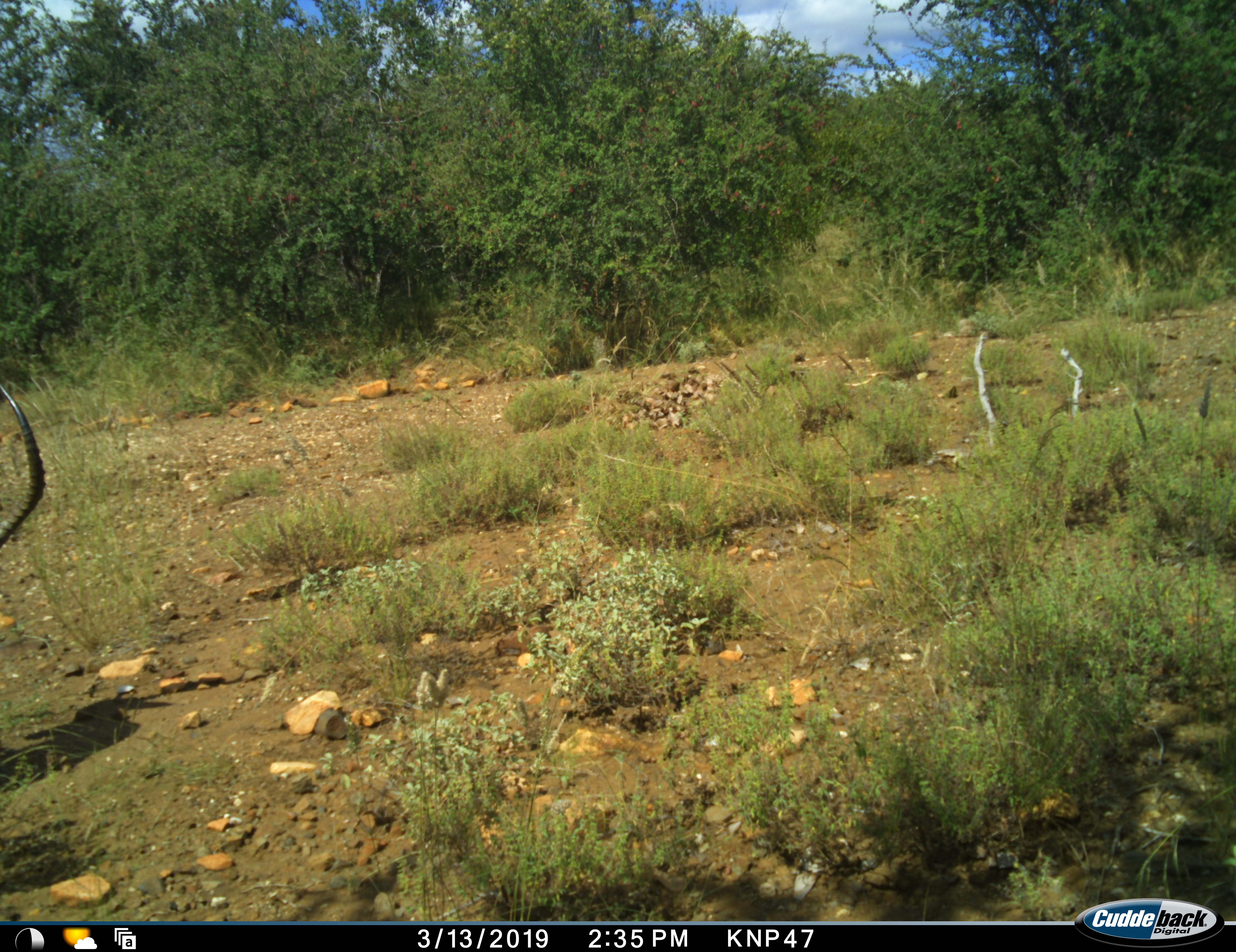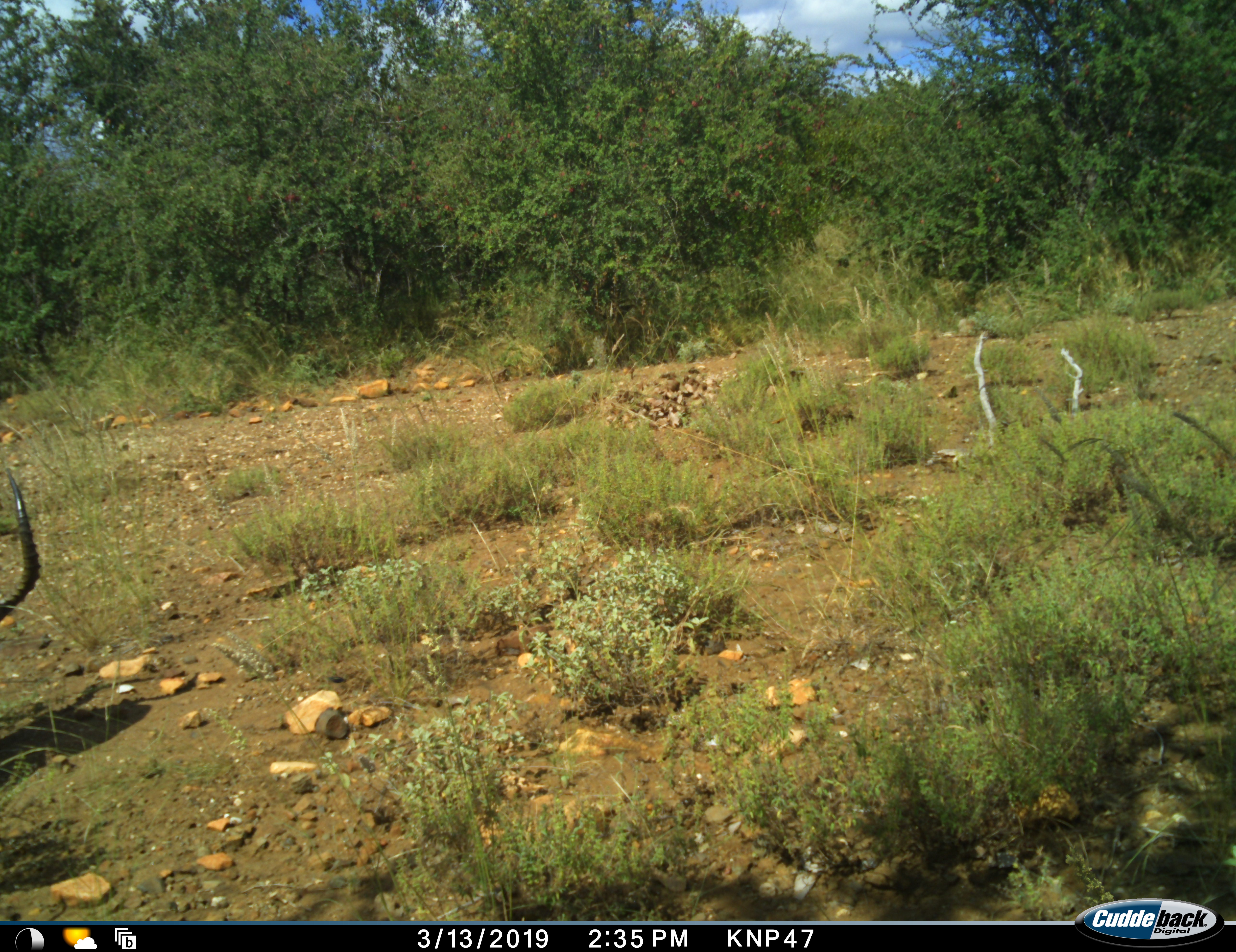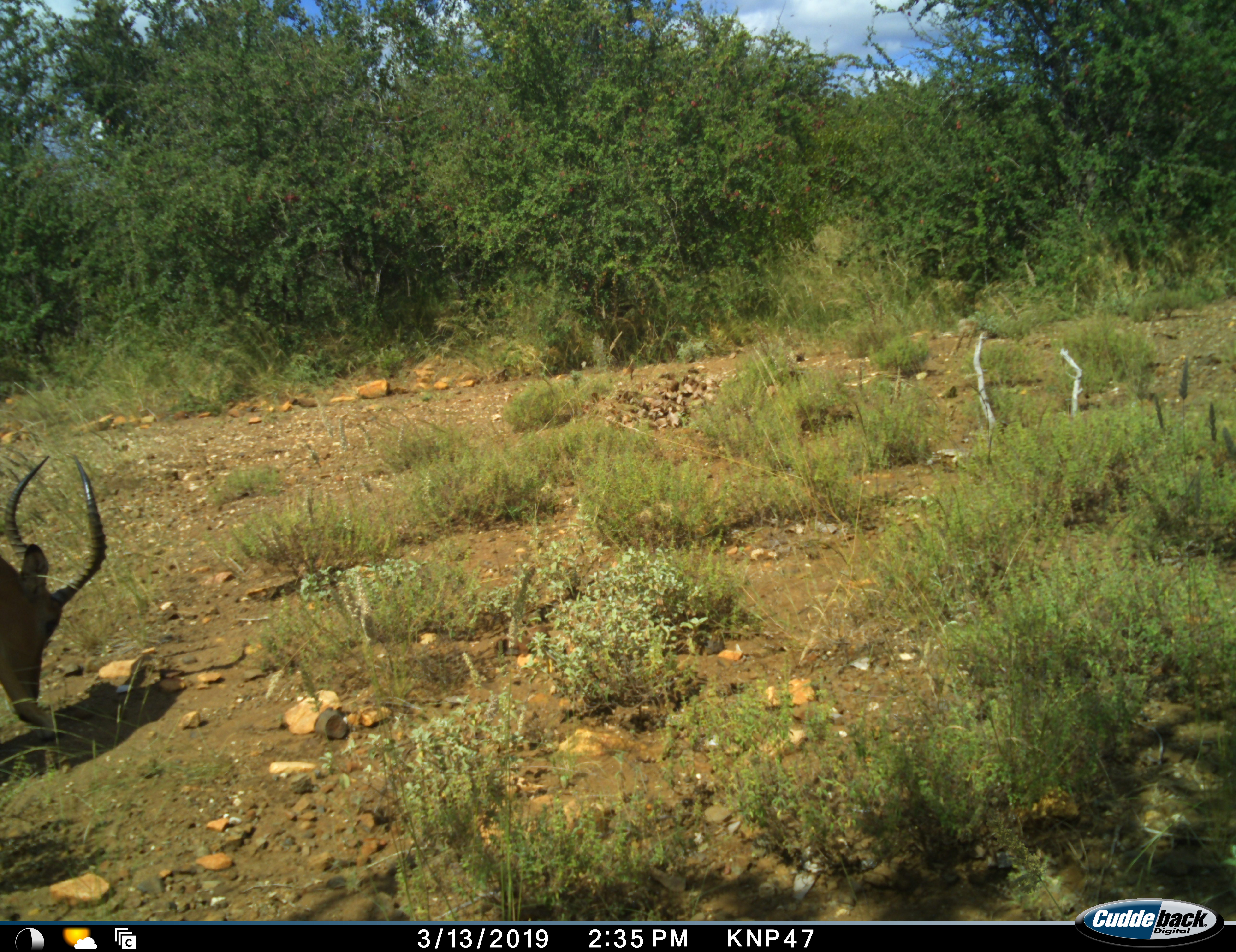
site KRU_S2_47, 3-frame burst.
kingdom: Animalia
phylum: Chordata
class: Mammalia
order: Artiodactyla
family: Bovidae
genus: Aepyceros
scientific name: Aepyceros melampus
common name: impala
Impala (Aepyceros melampus), count 1. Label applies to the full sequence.